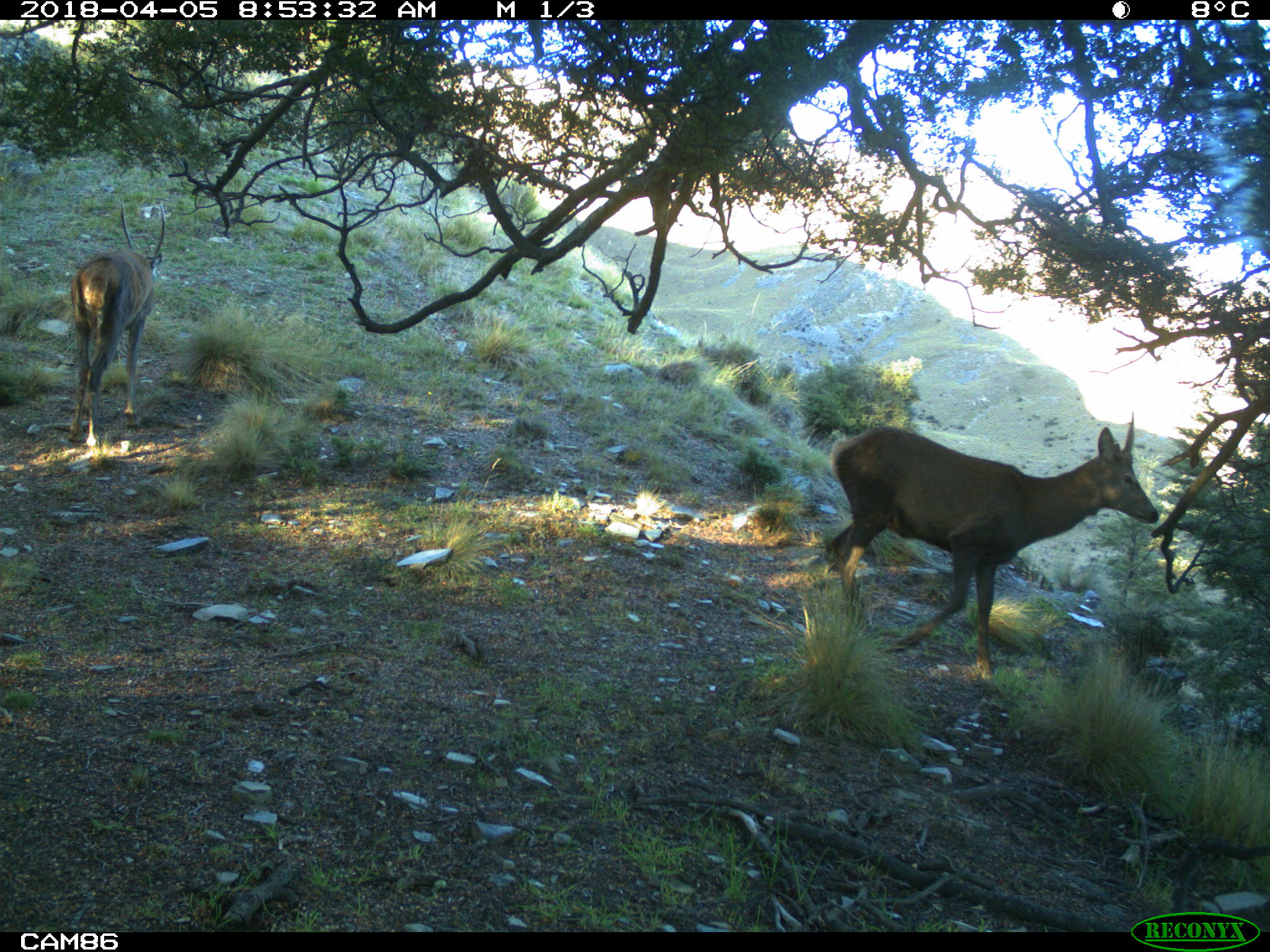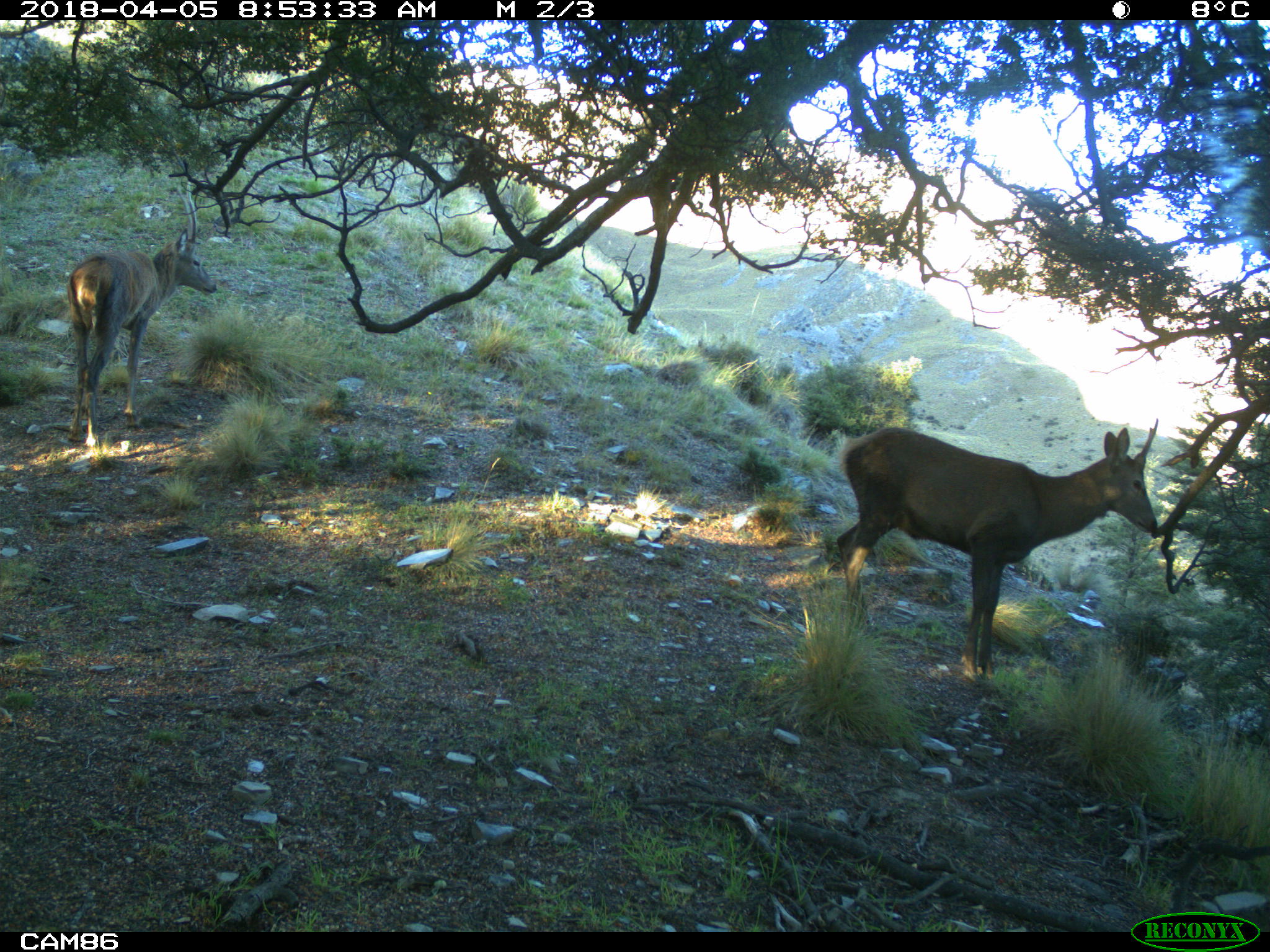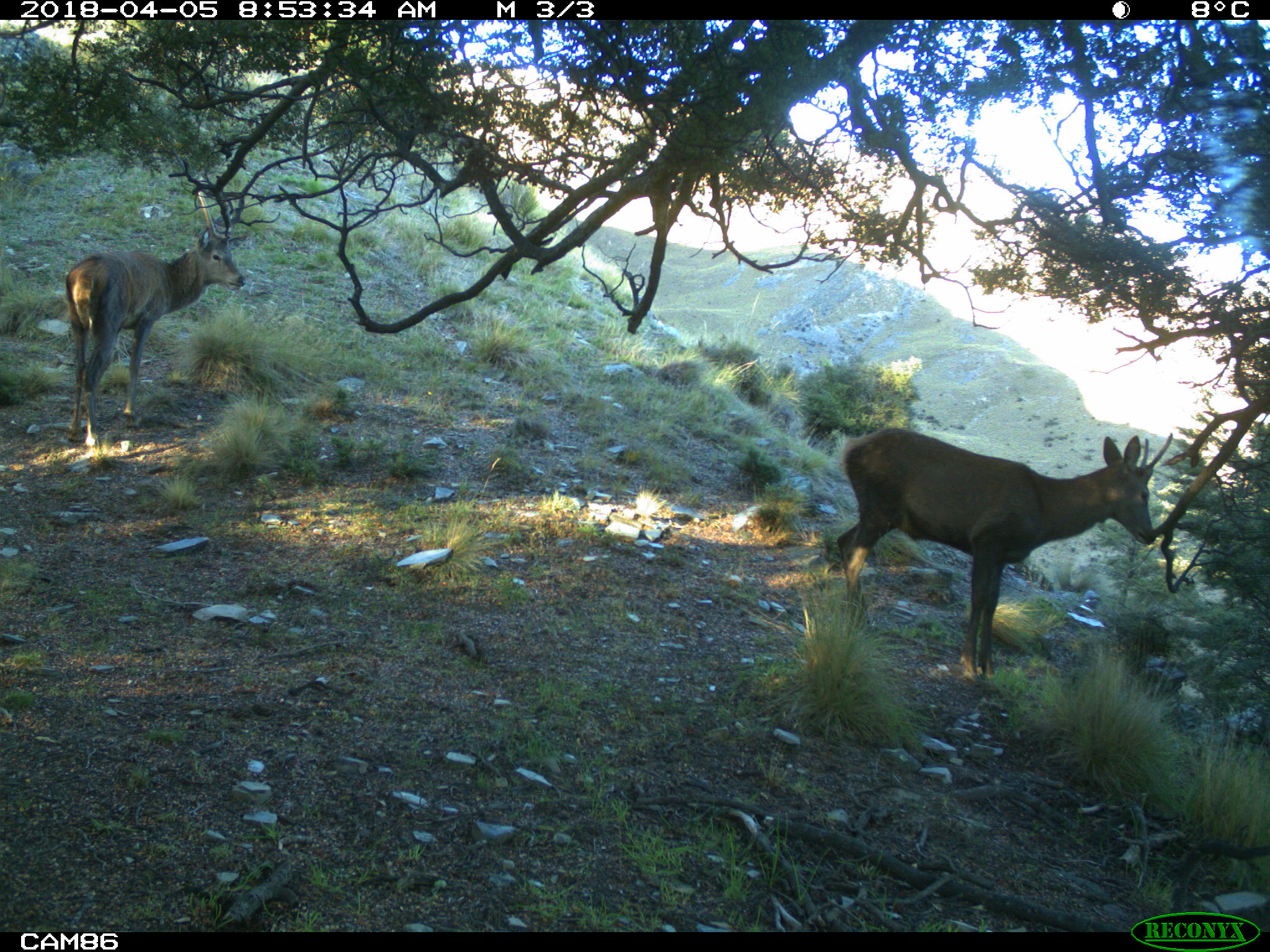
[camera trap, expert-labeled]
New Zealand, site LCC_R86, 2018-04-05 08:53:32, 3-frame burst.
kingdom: Animalia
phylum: Chordata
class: Mammalia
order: Artiodactyla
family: Cervidae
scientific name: Cervidae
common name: deer